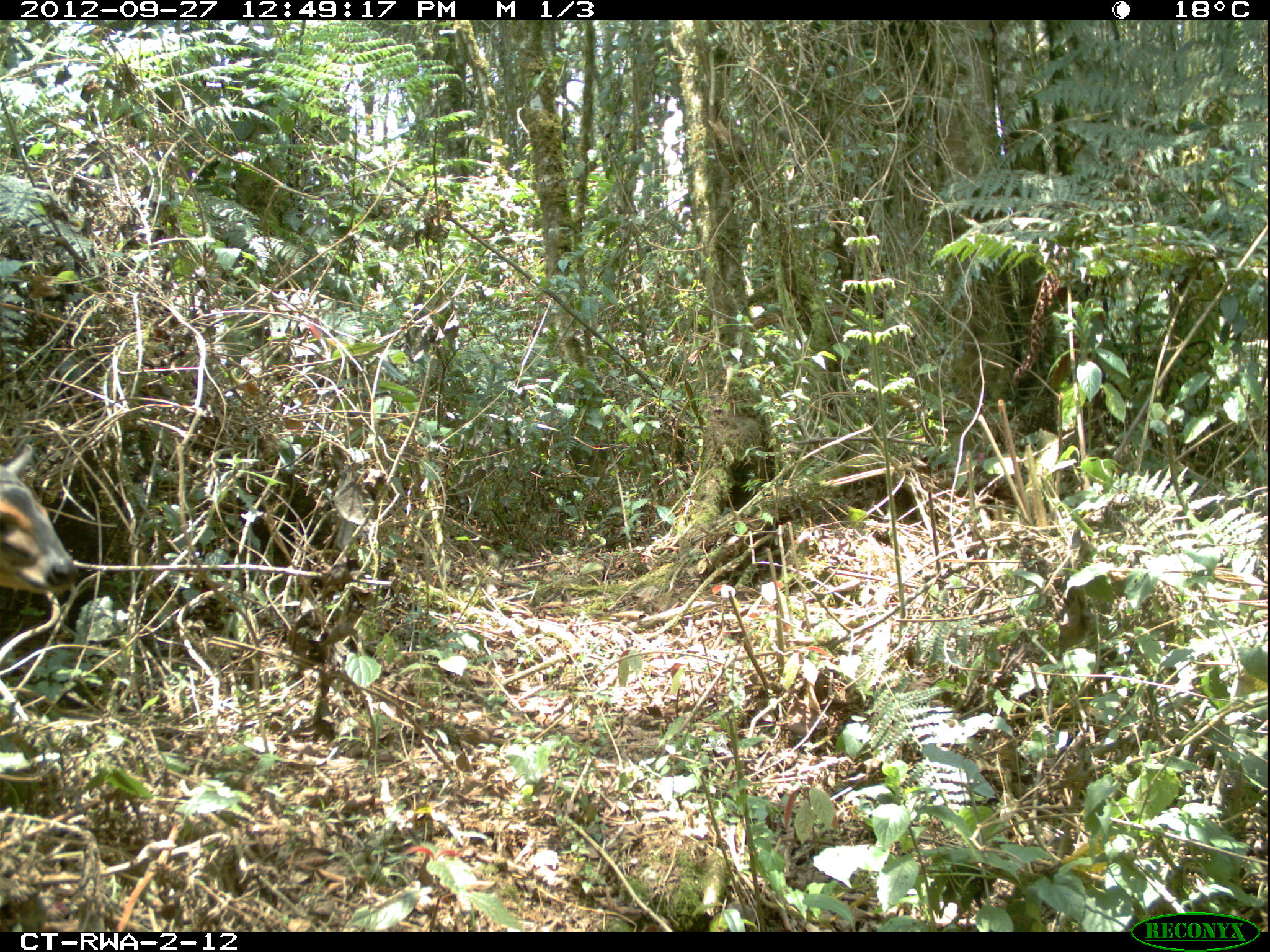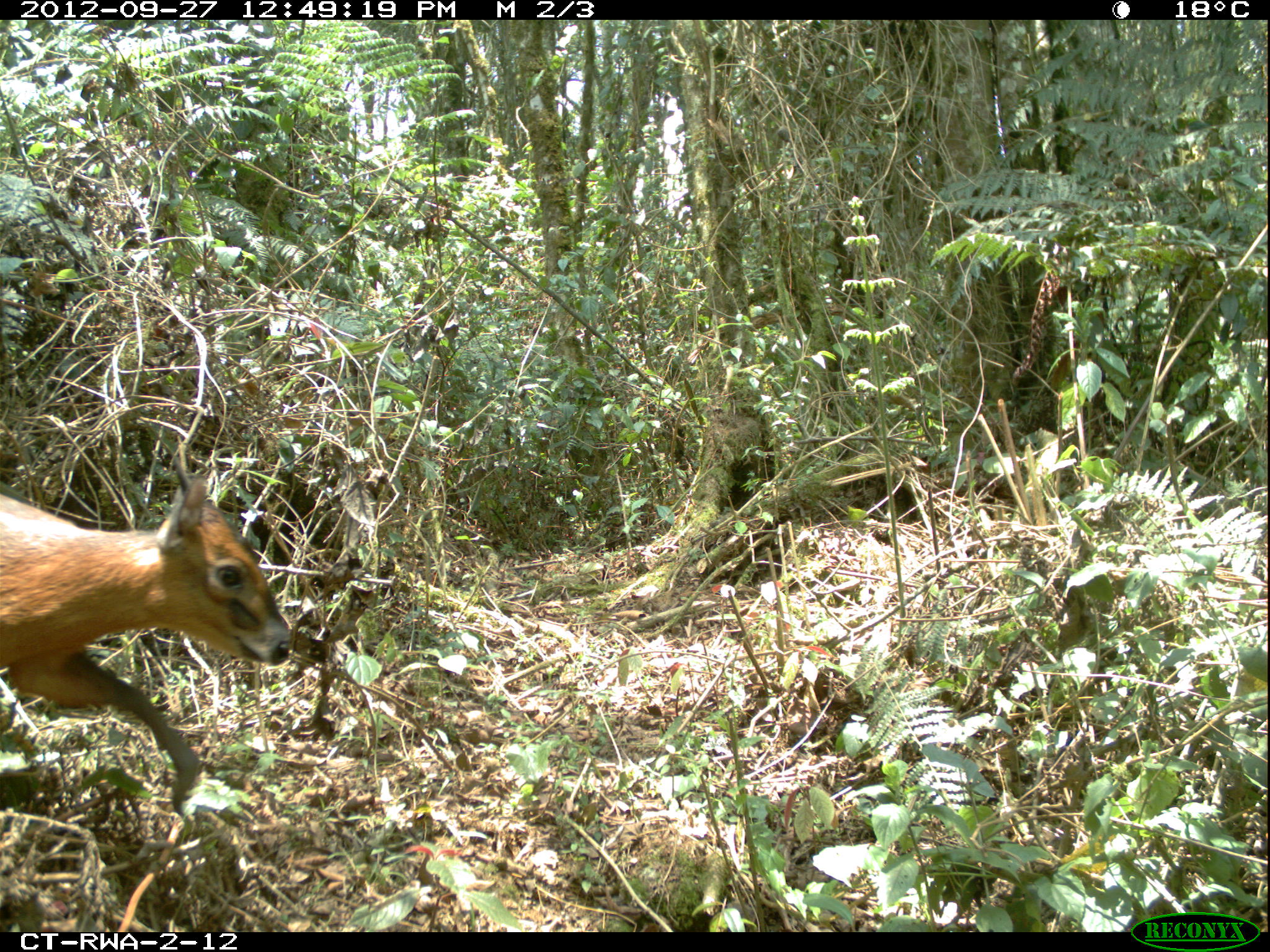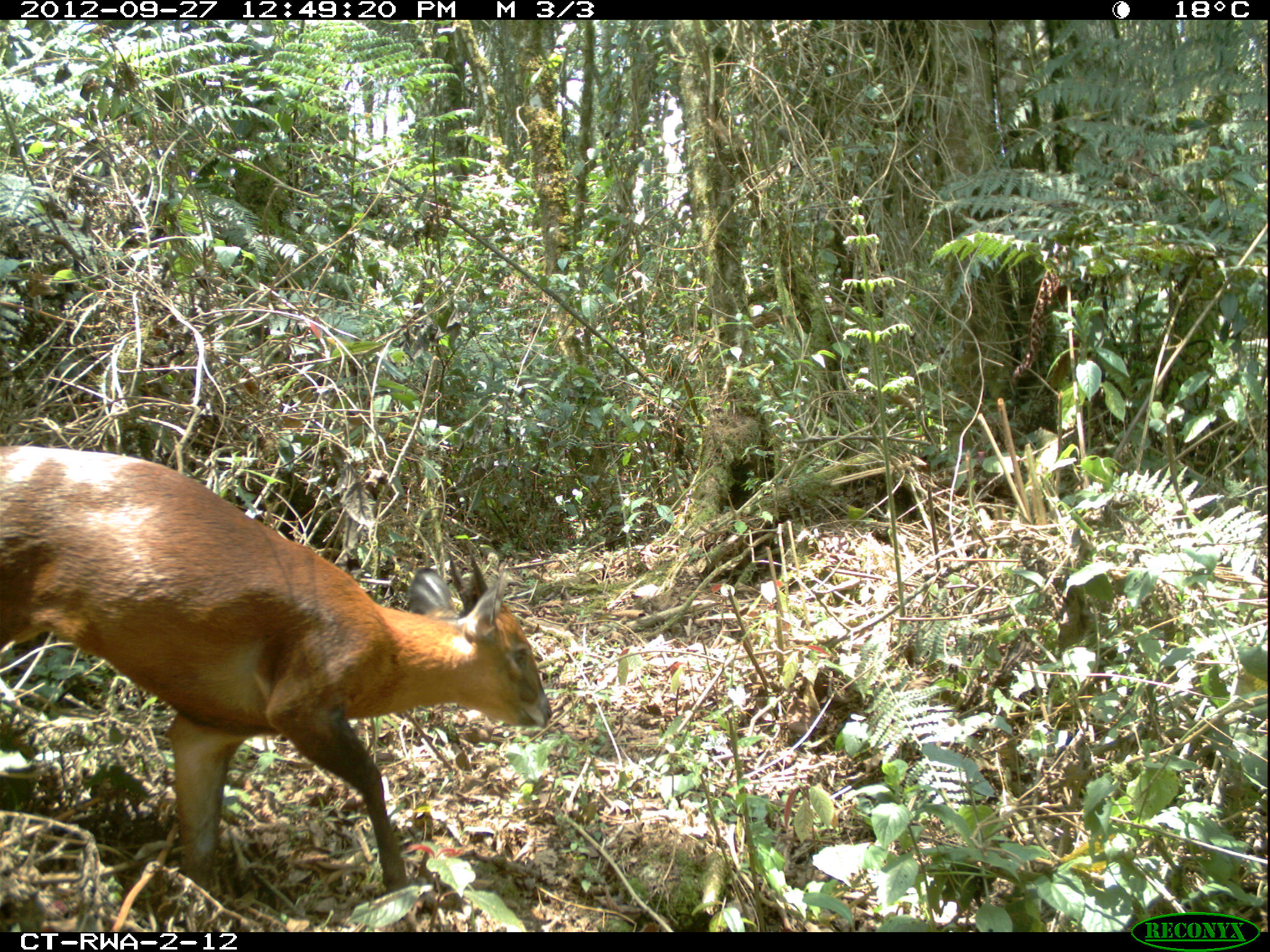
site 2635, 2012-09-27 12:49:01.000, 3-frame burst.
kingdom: Animalia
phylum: Chordata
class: Mammalia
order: Artiodactyla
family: Bovidae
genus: Cephalophus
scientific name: Cephalophus nigrifrons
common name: black-fronted duiker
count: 1